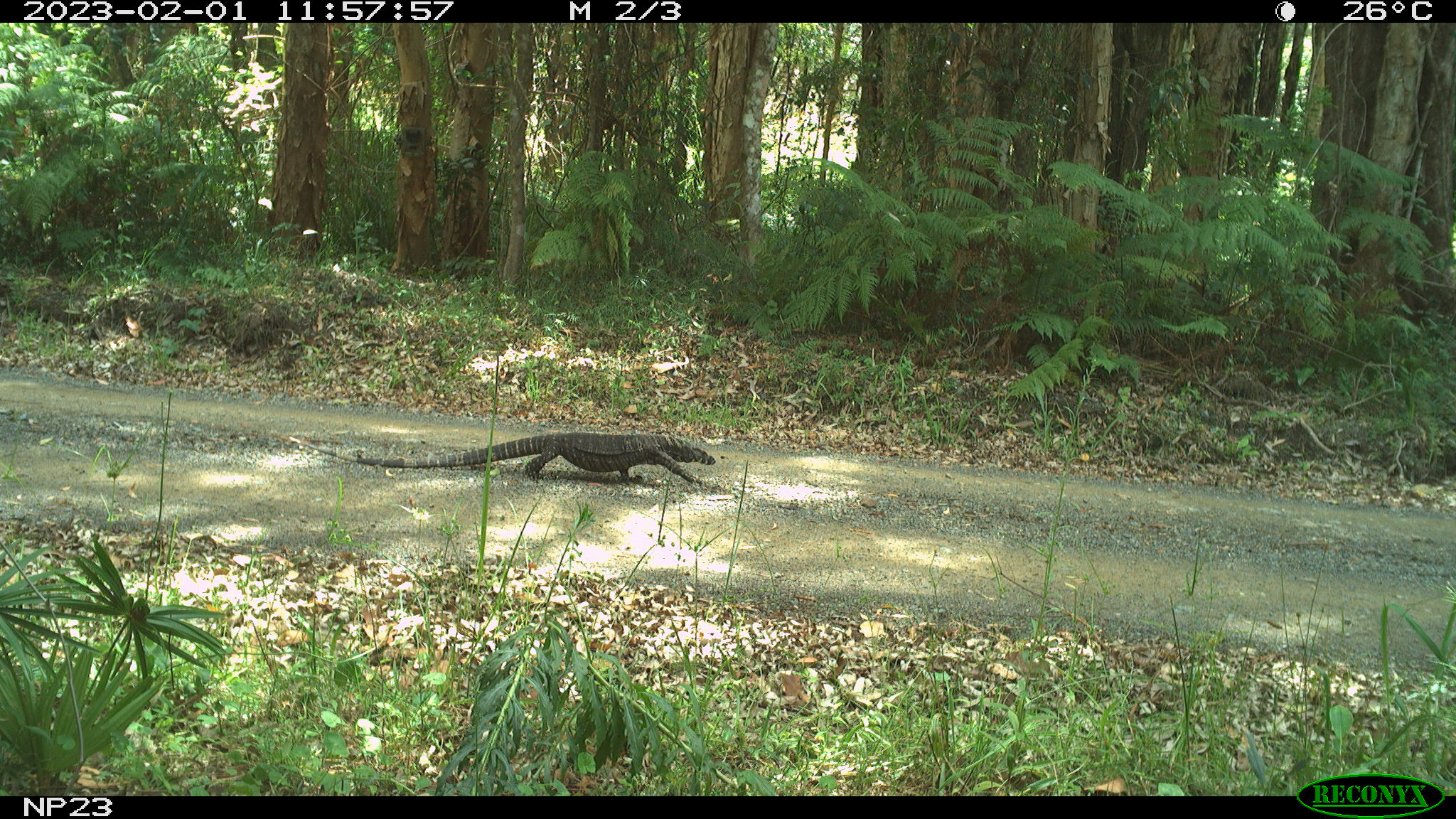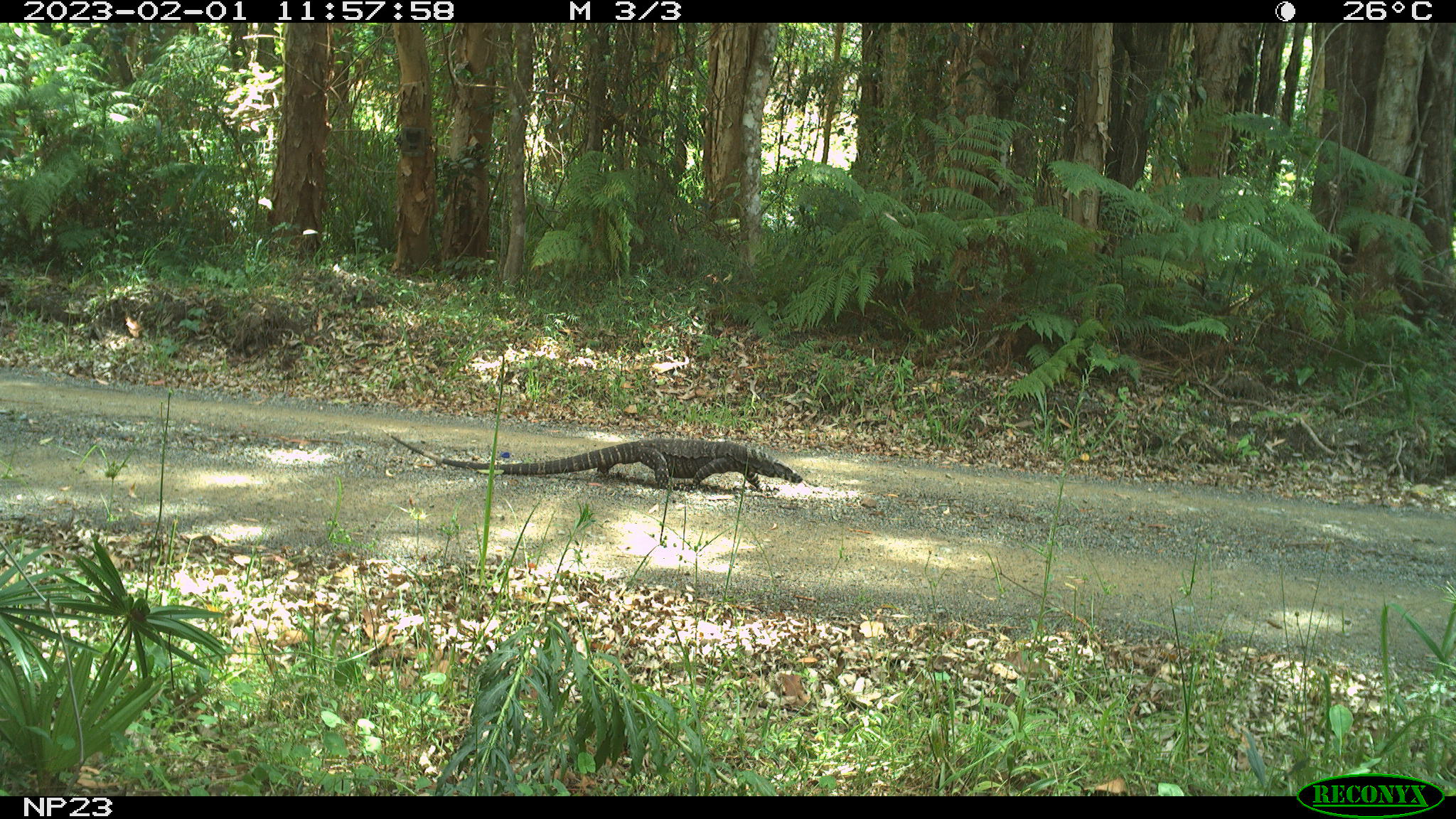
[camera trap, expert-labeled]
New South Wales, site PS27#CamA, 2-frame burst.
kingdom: Animalia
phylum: Chordata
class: Reptilia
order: Squamata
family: Varanidae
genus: Varanus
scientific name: Varanus varius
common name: lace monitor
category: goanna